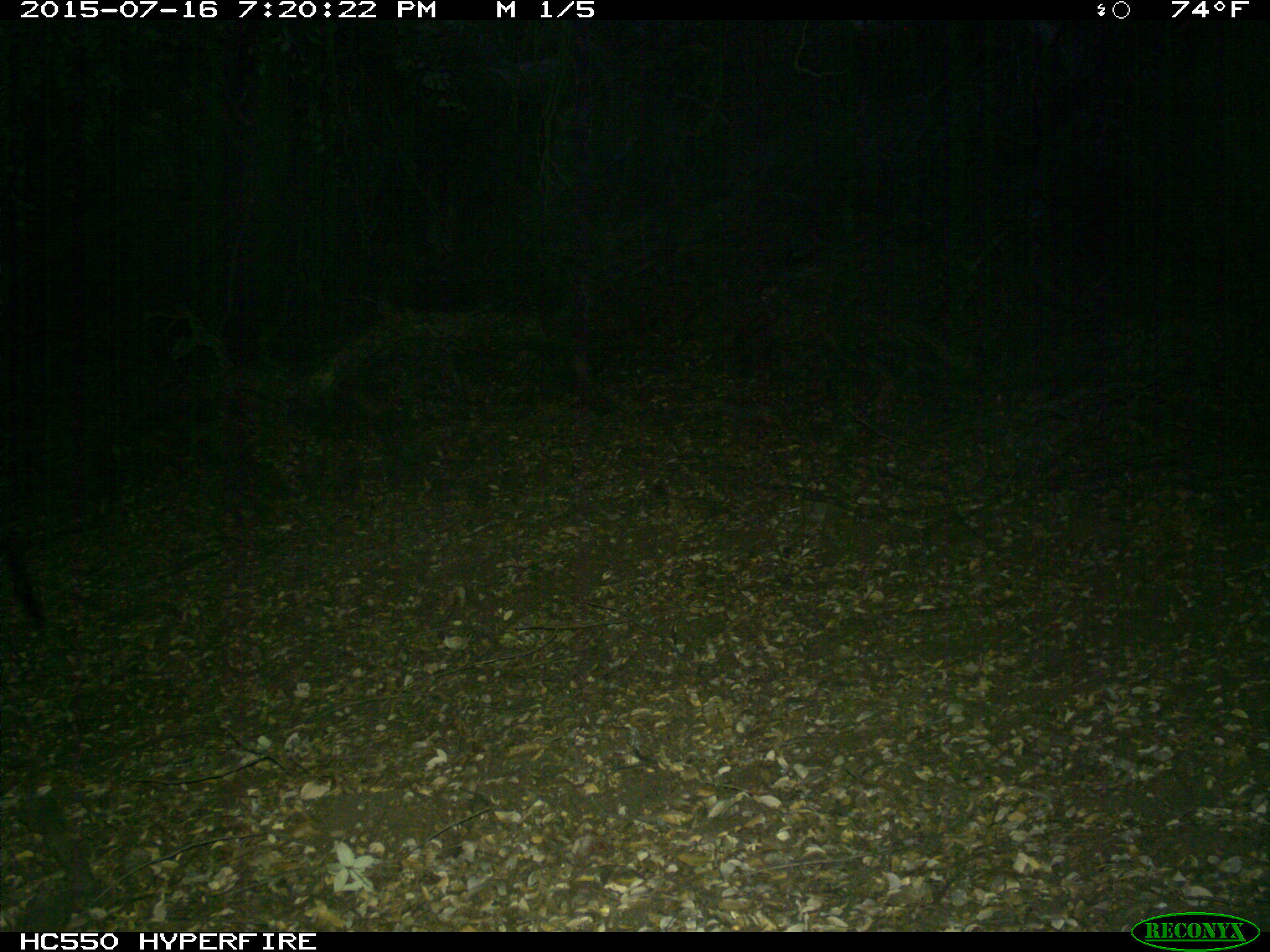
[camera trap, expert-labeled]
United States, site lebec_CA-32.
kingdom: Animalia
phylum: Chordata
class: Mammalia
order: Artiodactyla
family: Suidae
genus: Sus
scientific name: Sus scrofa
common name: wild boar